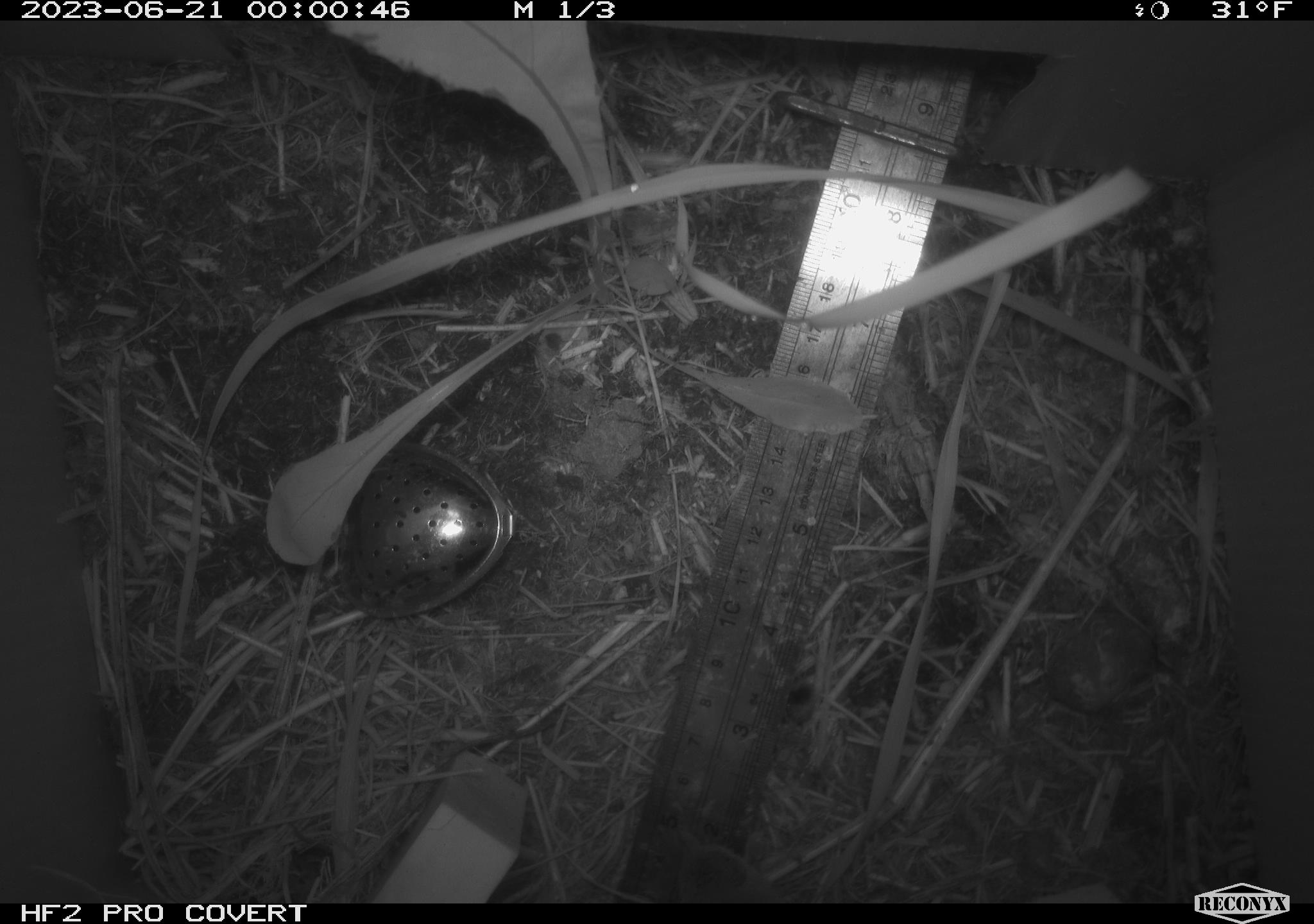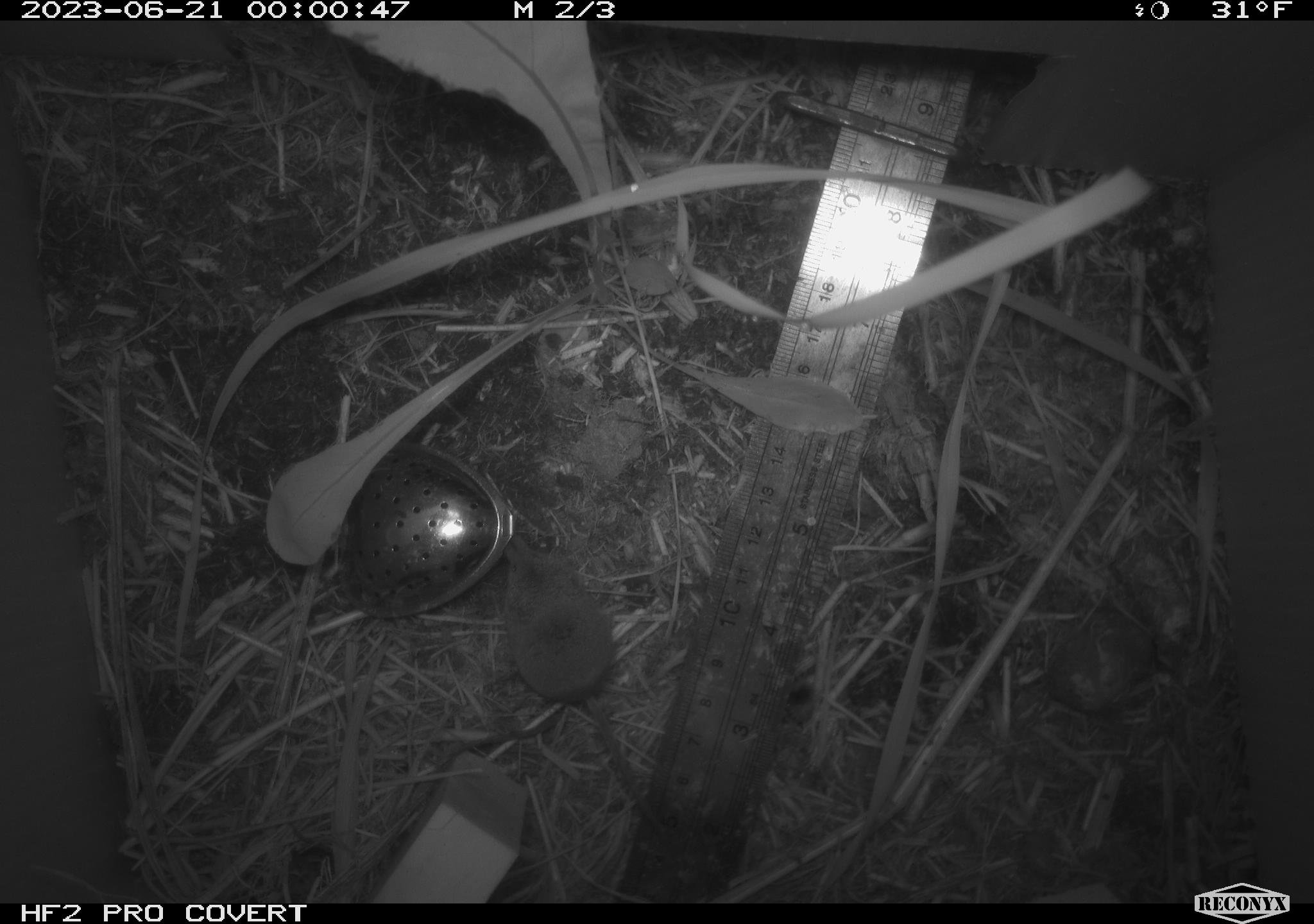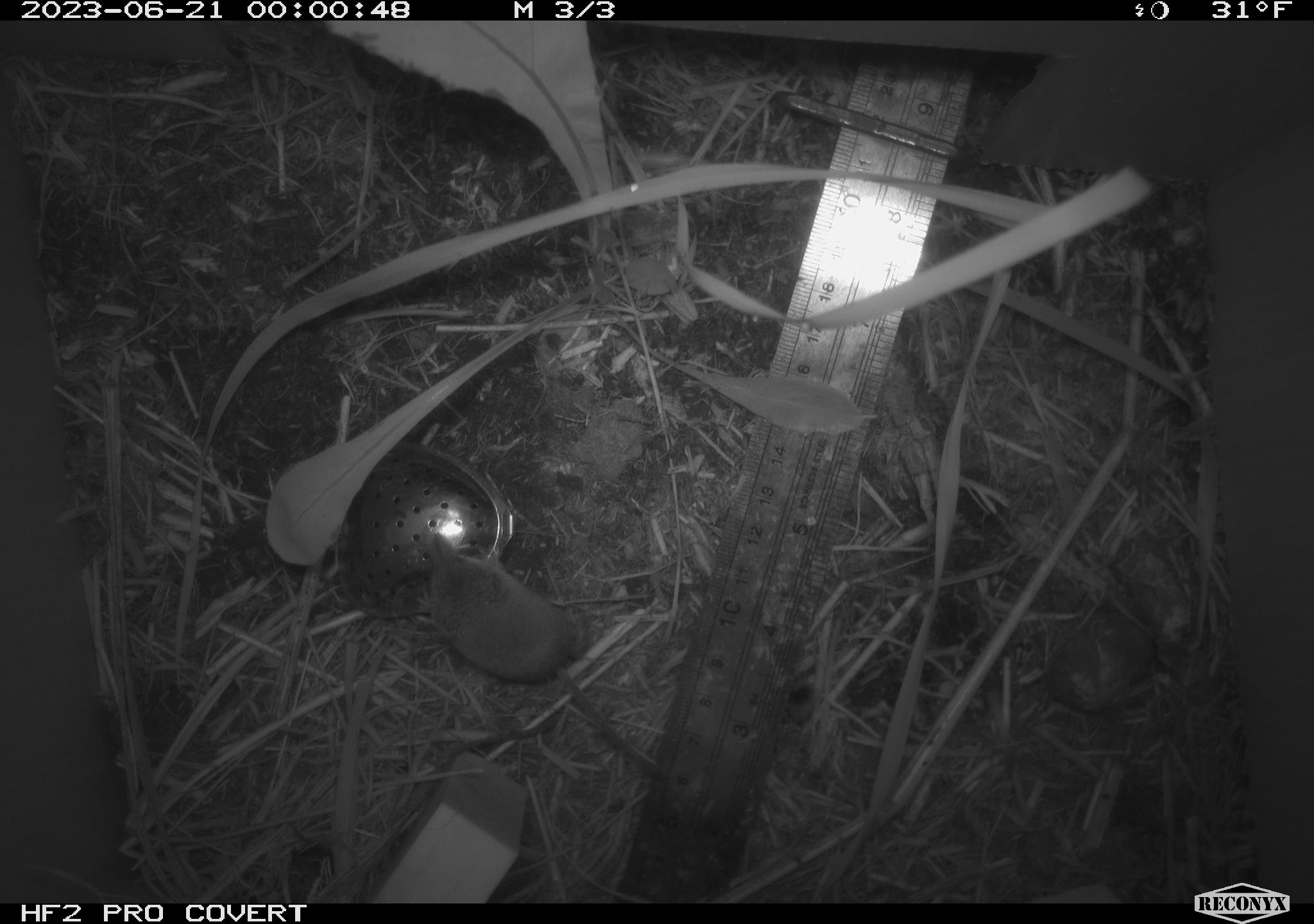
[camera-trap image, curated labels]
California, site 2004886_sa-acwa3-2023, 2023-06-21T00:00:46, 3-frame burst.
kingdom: Animalia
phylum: Chordata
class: Mammalia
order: Eulipotyphla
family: Soricidae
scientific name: Soricidae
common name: shrews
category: soricidae family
Soricidae family (shrews) (Soricidae).